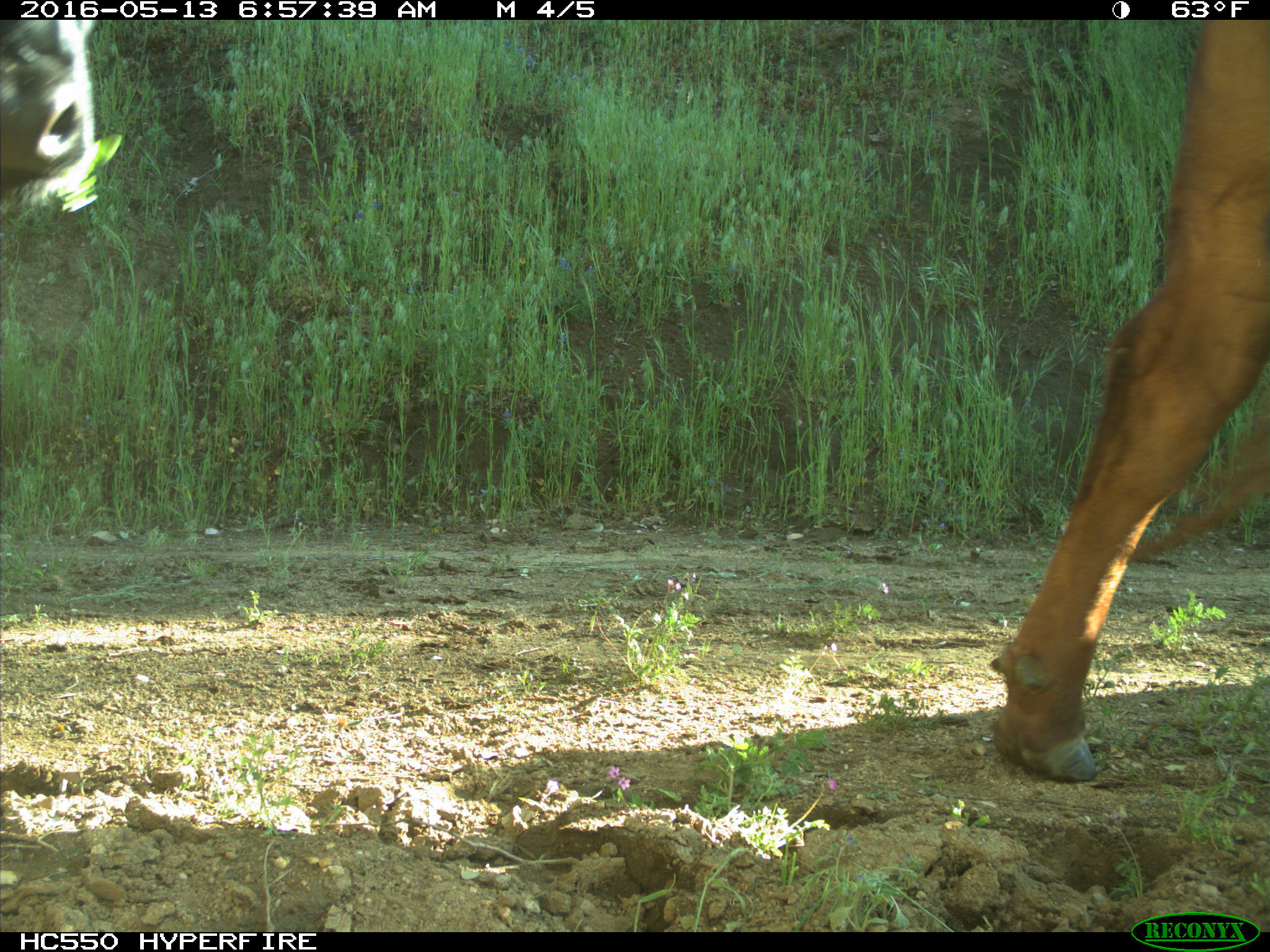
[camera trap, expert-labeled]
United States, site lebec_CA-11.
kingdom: Animalia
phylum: Chordata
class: Mammalia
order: Artiodactyla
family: Bovidae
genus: Bos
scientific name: Bos taurus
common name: domestic cow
Bos taurus (domestic cow).